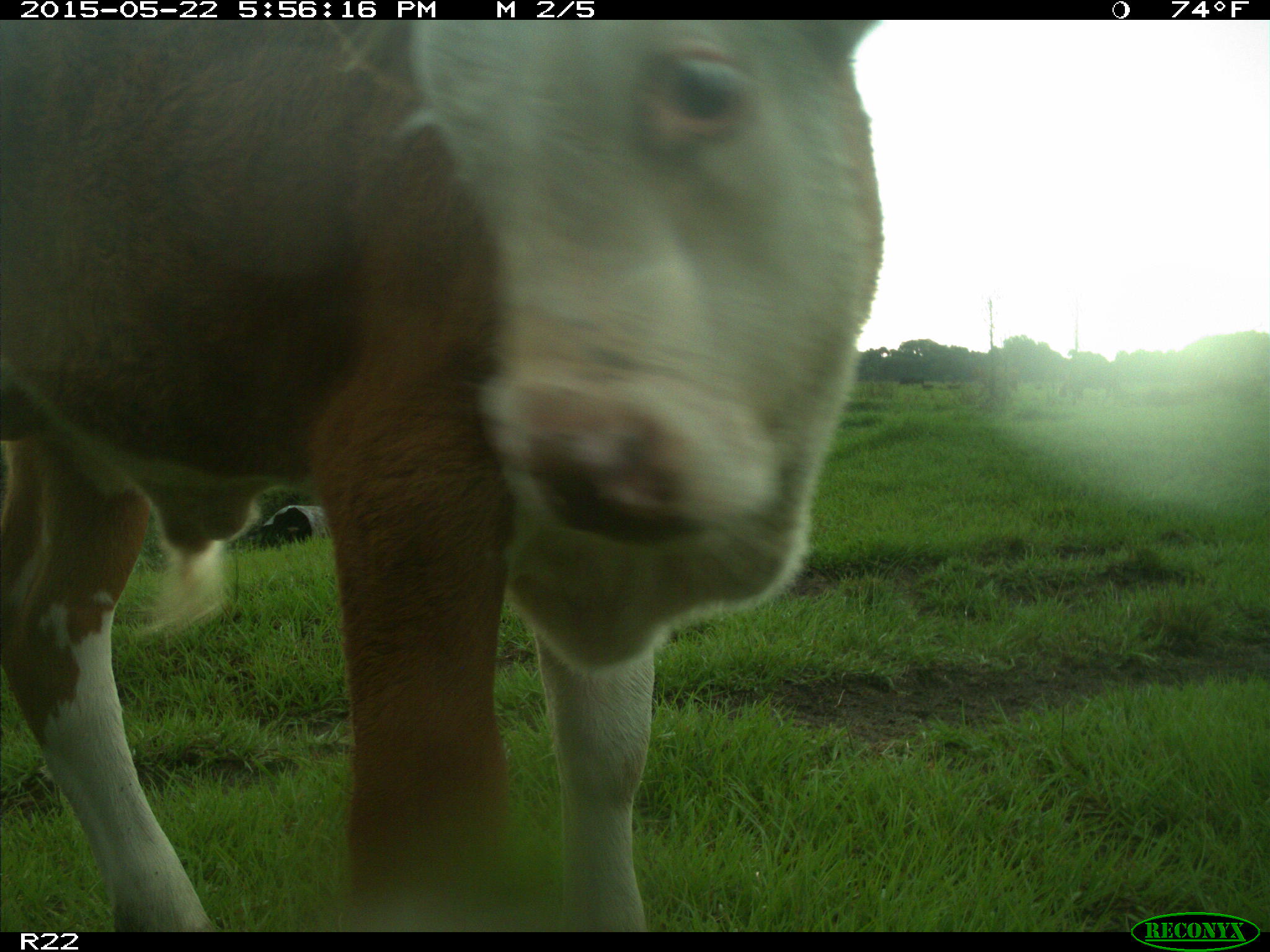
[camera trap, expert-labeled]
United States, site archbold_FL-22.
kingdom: Animalia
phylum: Chordata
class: Mammalia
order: Artiodactyla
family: Bovidae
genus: Bos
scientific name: Bos taurus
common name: domestic cow